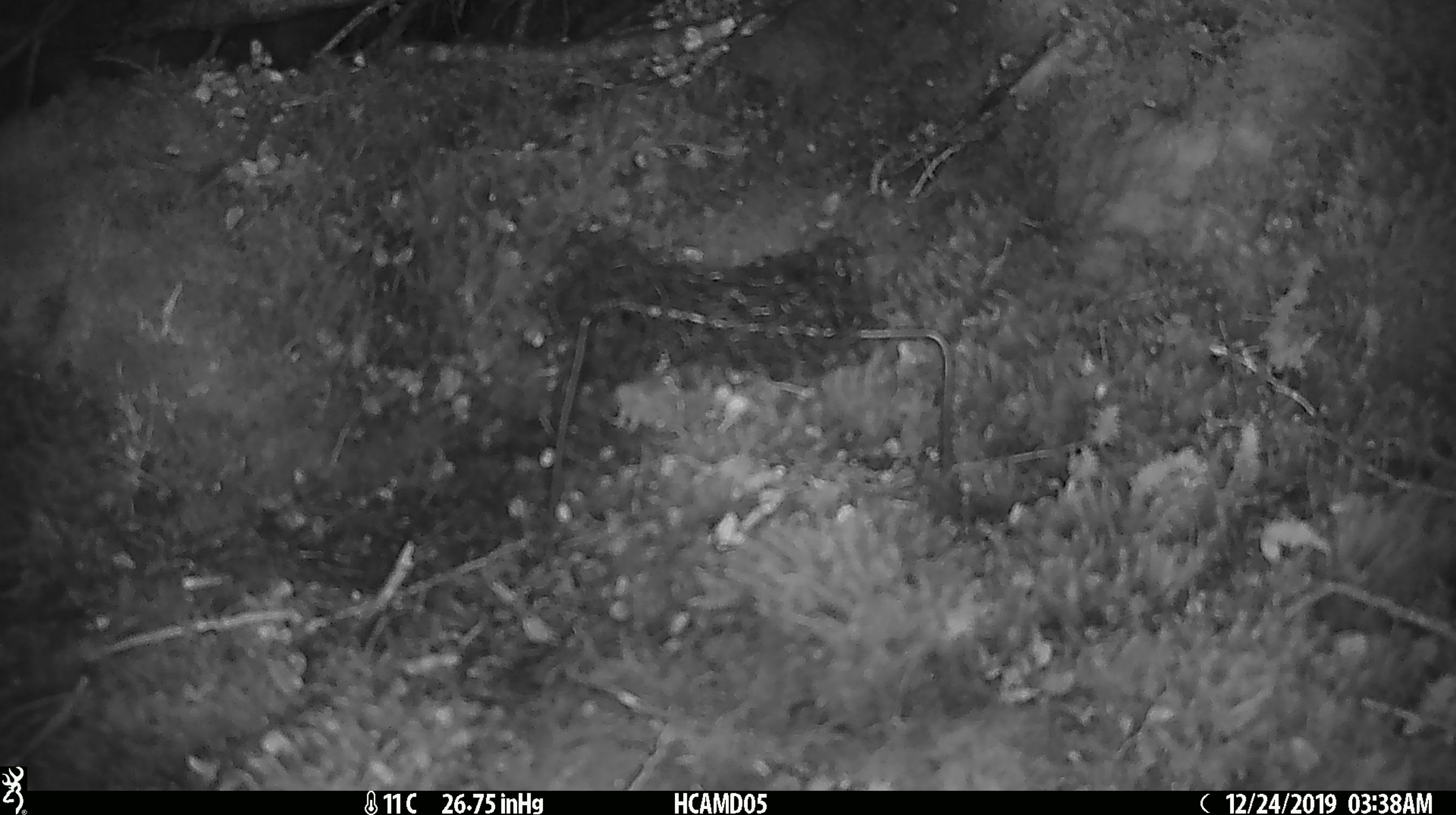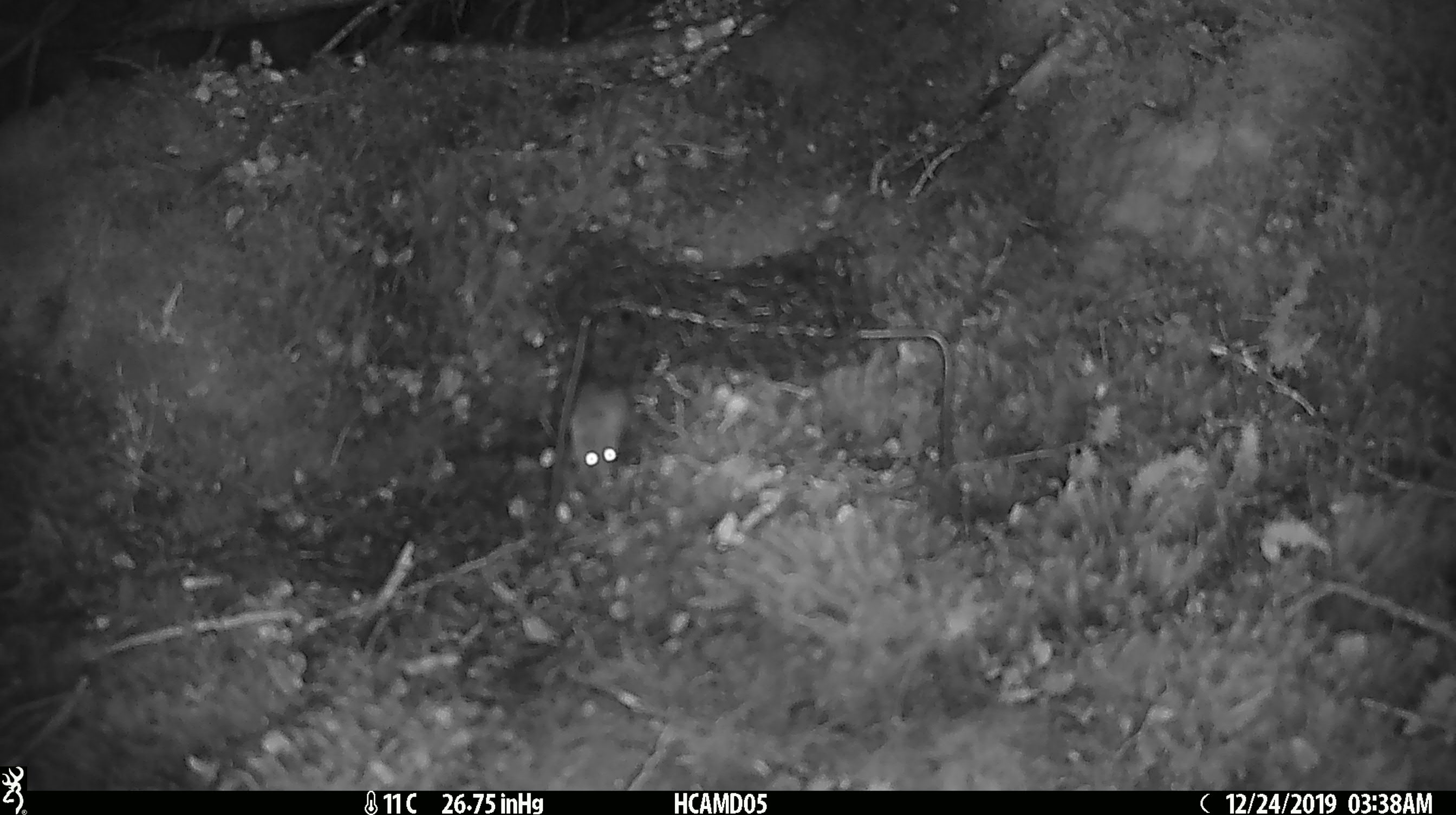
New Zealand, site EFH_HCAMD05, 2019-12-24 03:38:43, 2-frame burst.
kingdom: Animalia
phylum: Chordata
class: Mammalia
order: Rodentia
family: Muridae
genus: Mus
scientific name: Mus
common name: mouse